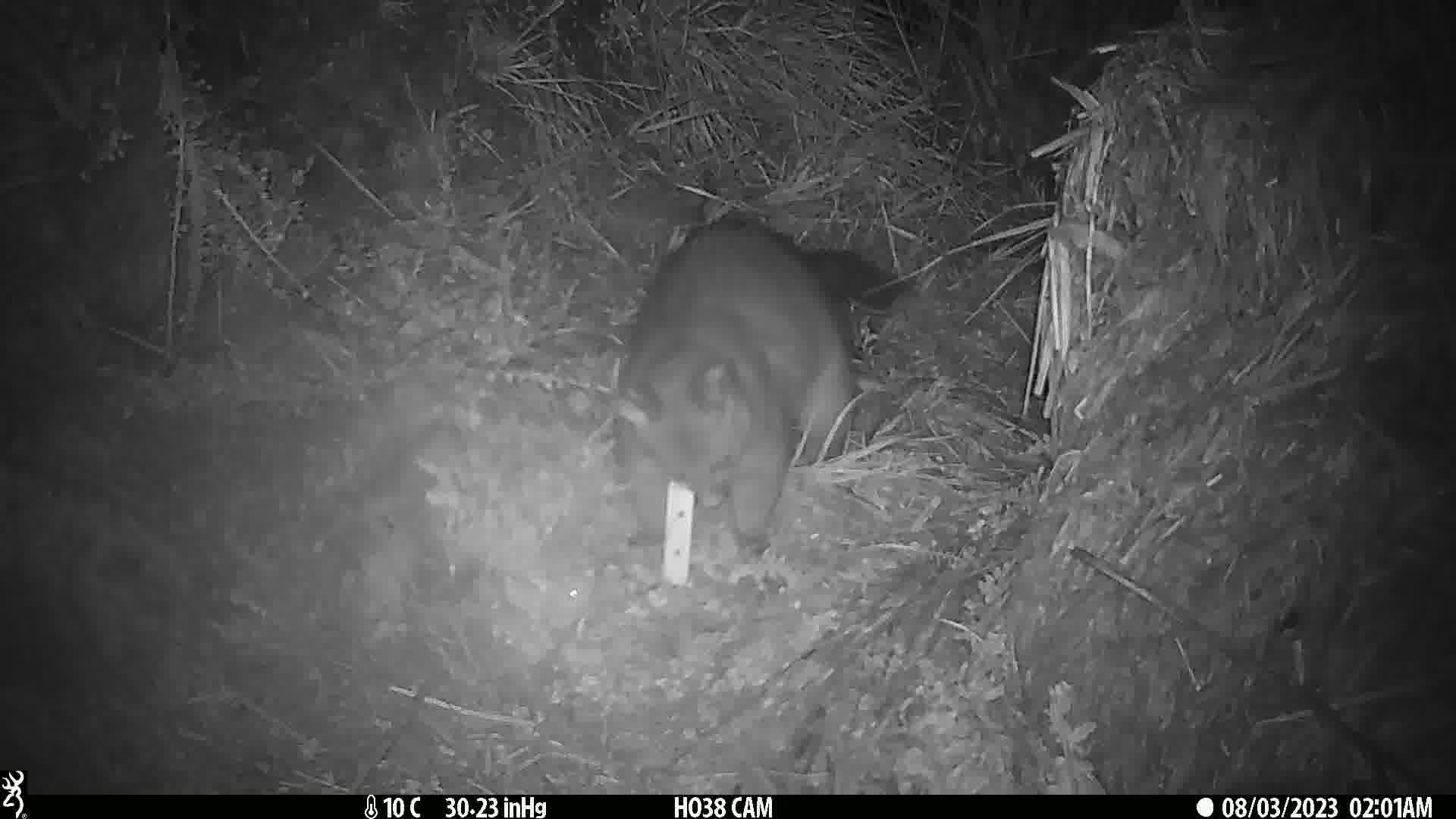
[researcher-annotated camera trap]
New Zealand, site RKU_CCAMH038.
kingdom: Animalia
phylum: Chordata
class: Mammalia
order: Diprotodontia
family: Phalangeridae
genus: Trichosurus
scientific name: Trichosurus vulpecula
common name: common brushtail possum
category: possum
Possum (common brushtail possum) (Trichosurus vulpecula).